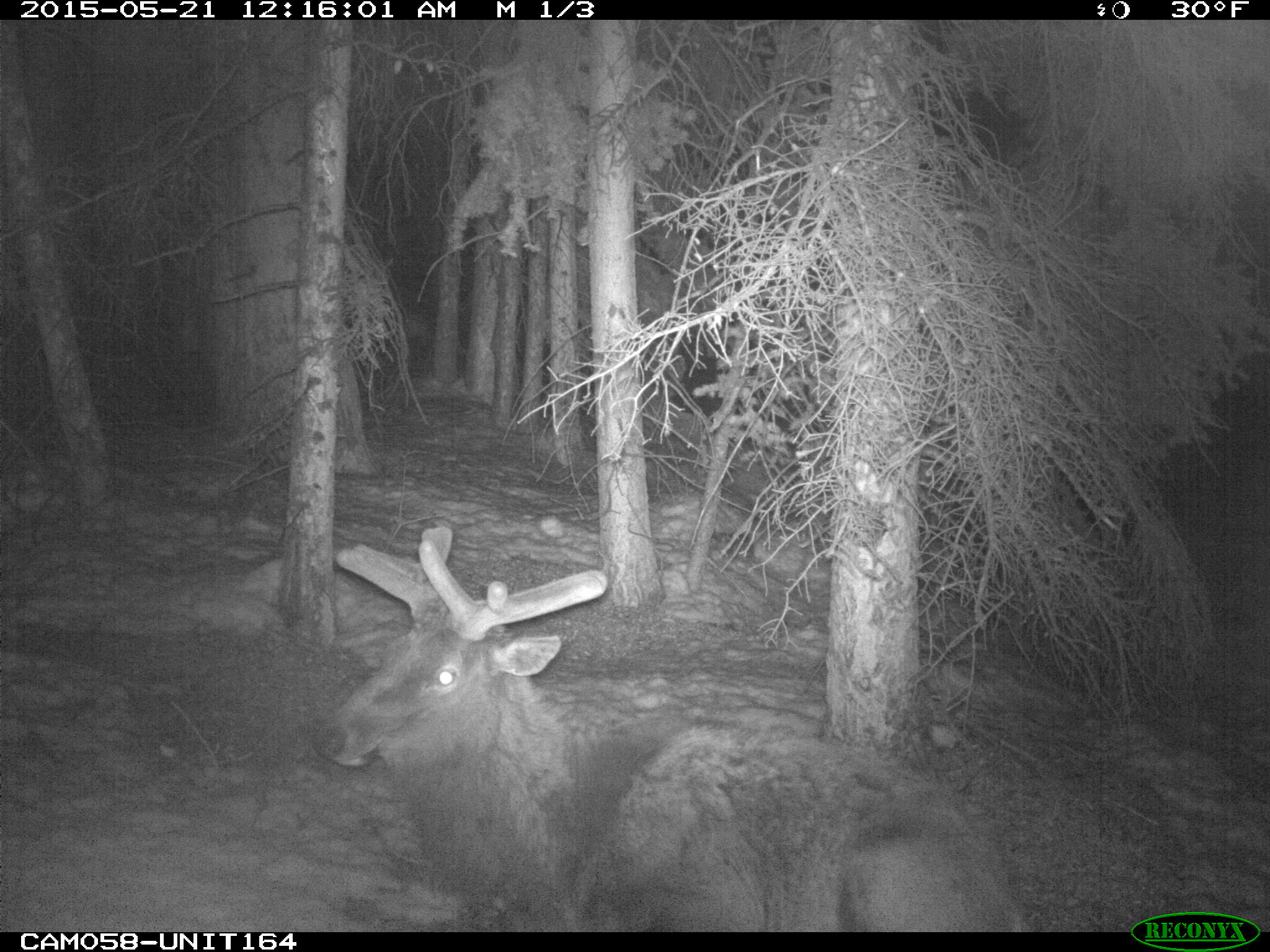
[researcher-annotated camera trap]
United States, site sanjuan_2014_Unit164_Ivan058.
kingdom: Animalia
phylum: Chordata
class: Mammalia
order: Artiodactyla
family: Cervidae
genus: Cervus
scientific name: Cervus elaphus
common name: red deer